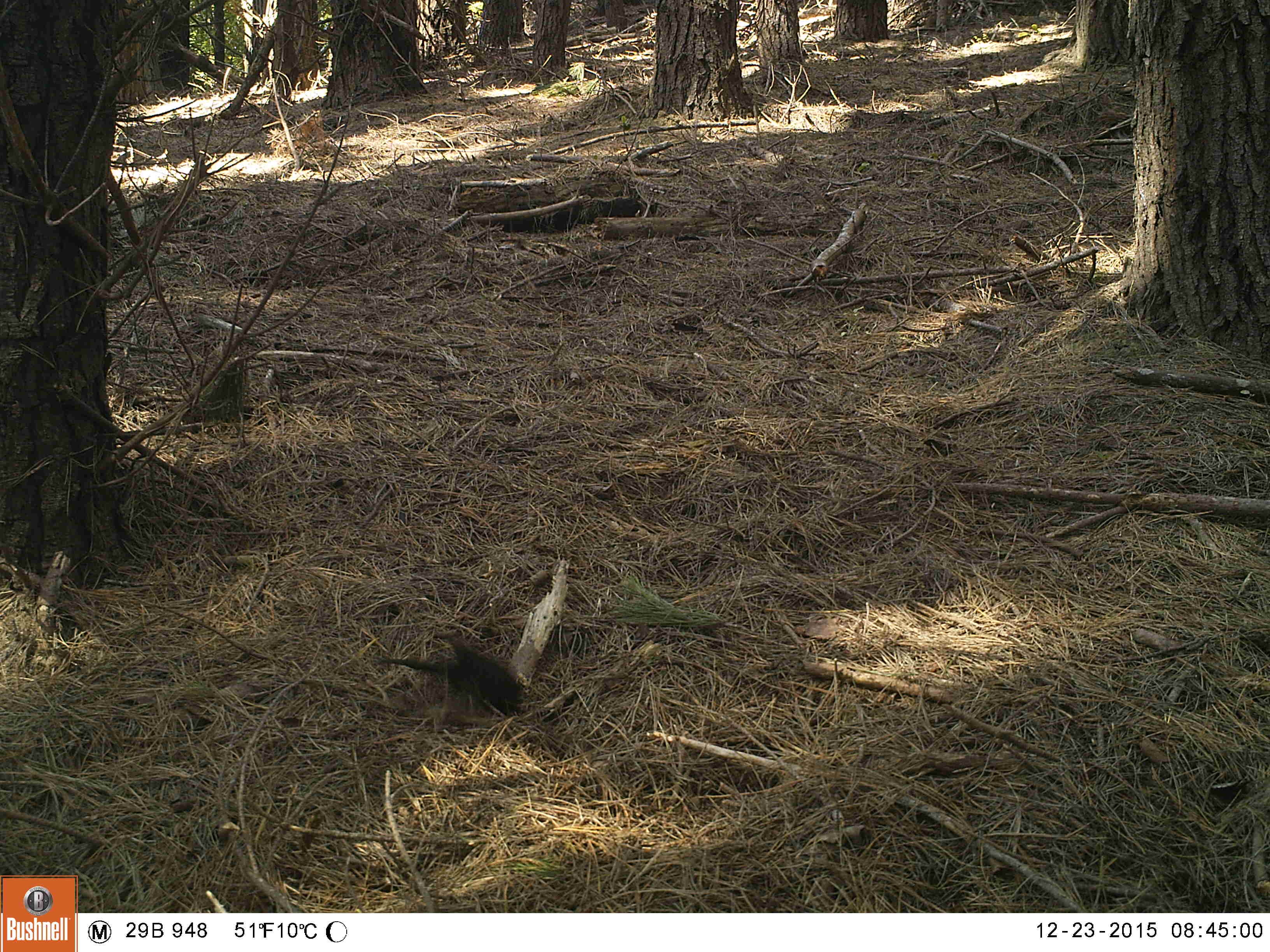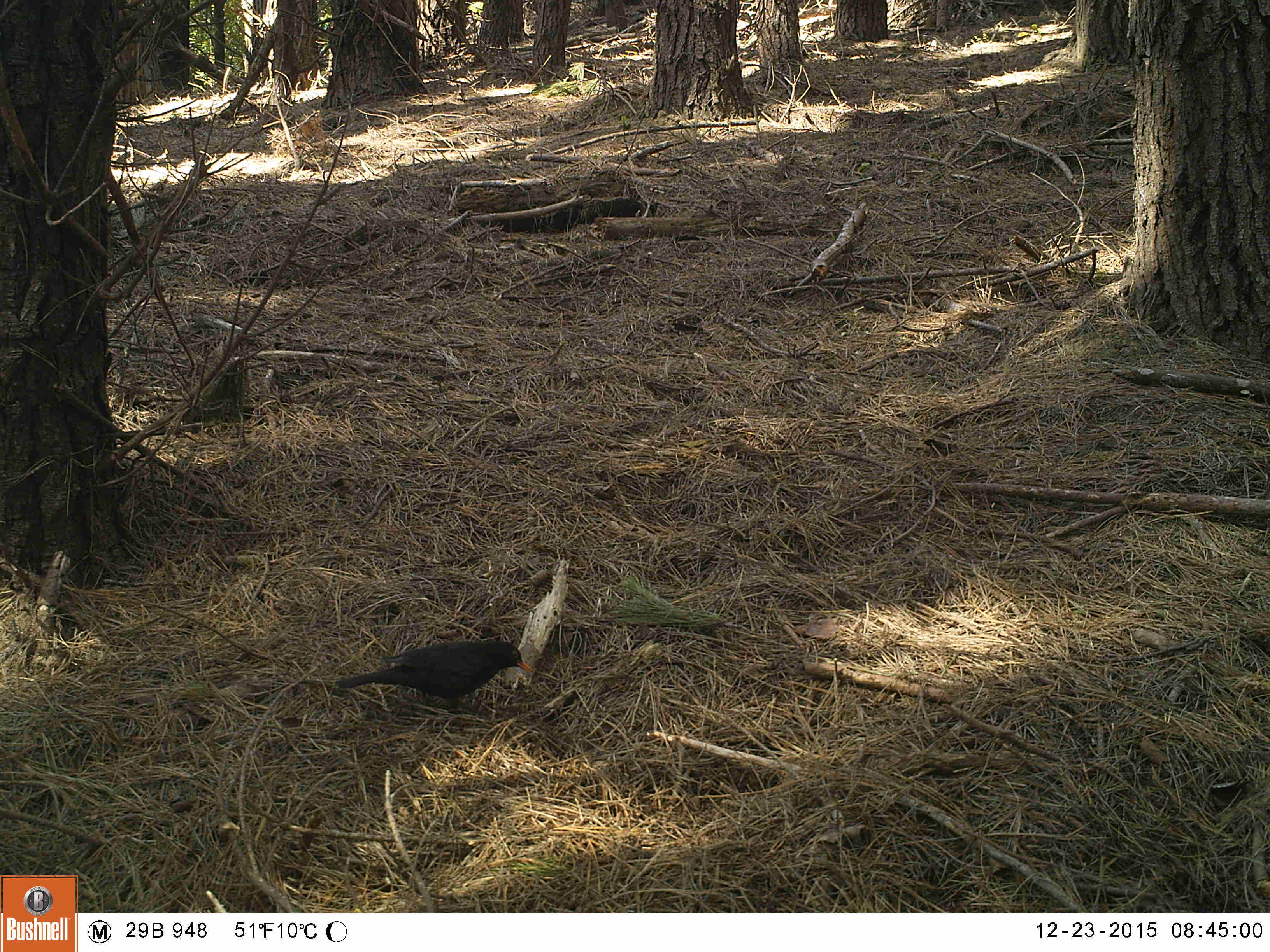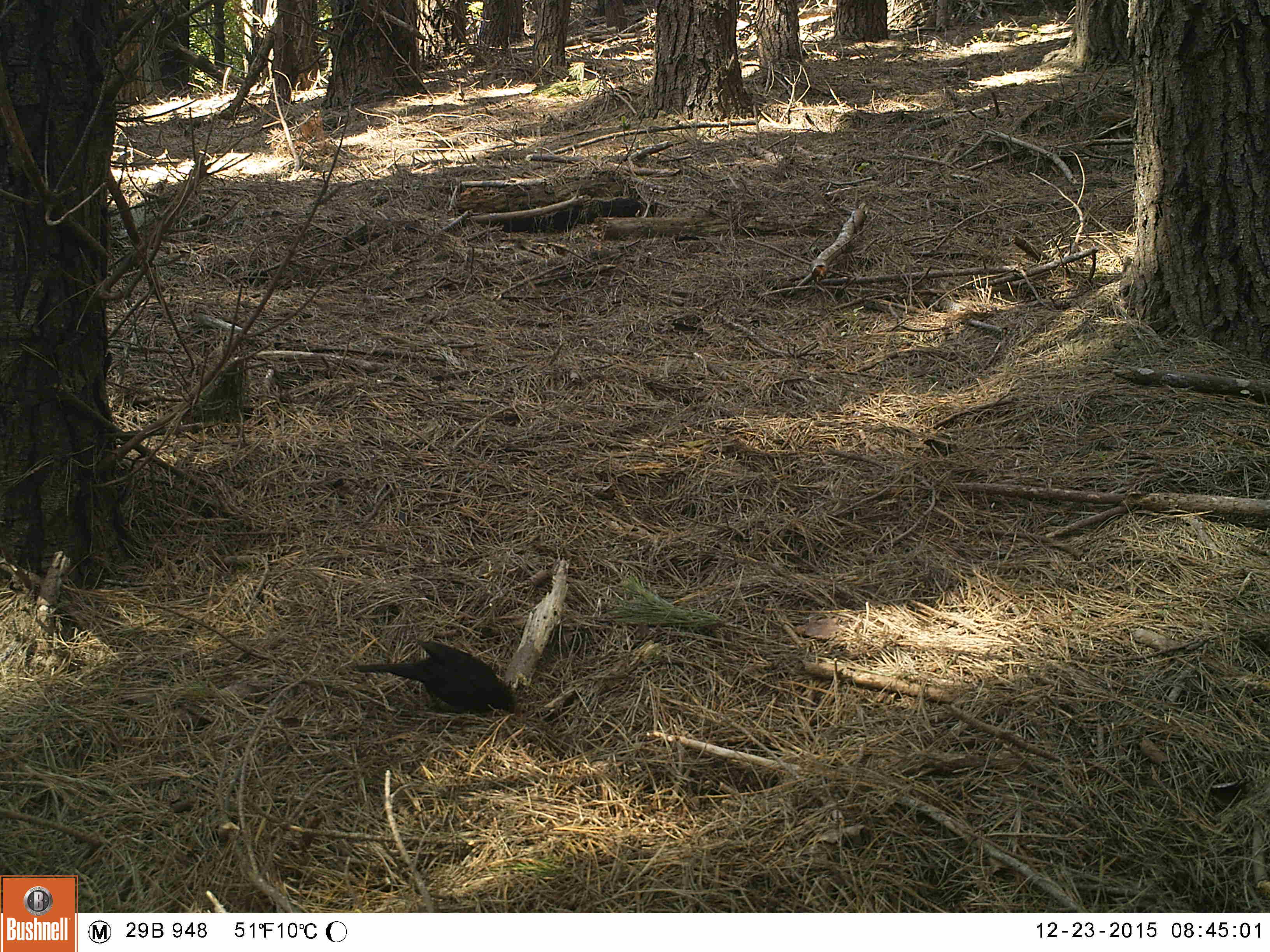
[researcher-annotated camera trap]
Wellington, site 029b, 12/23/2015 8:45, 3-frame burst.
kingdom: Animalia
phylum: Chordata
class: Aves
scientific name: Aves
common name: bird